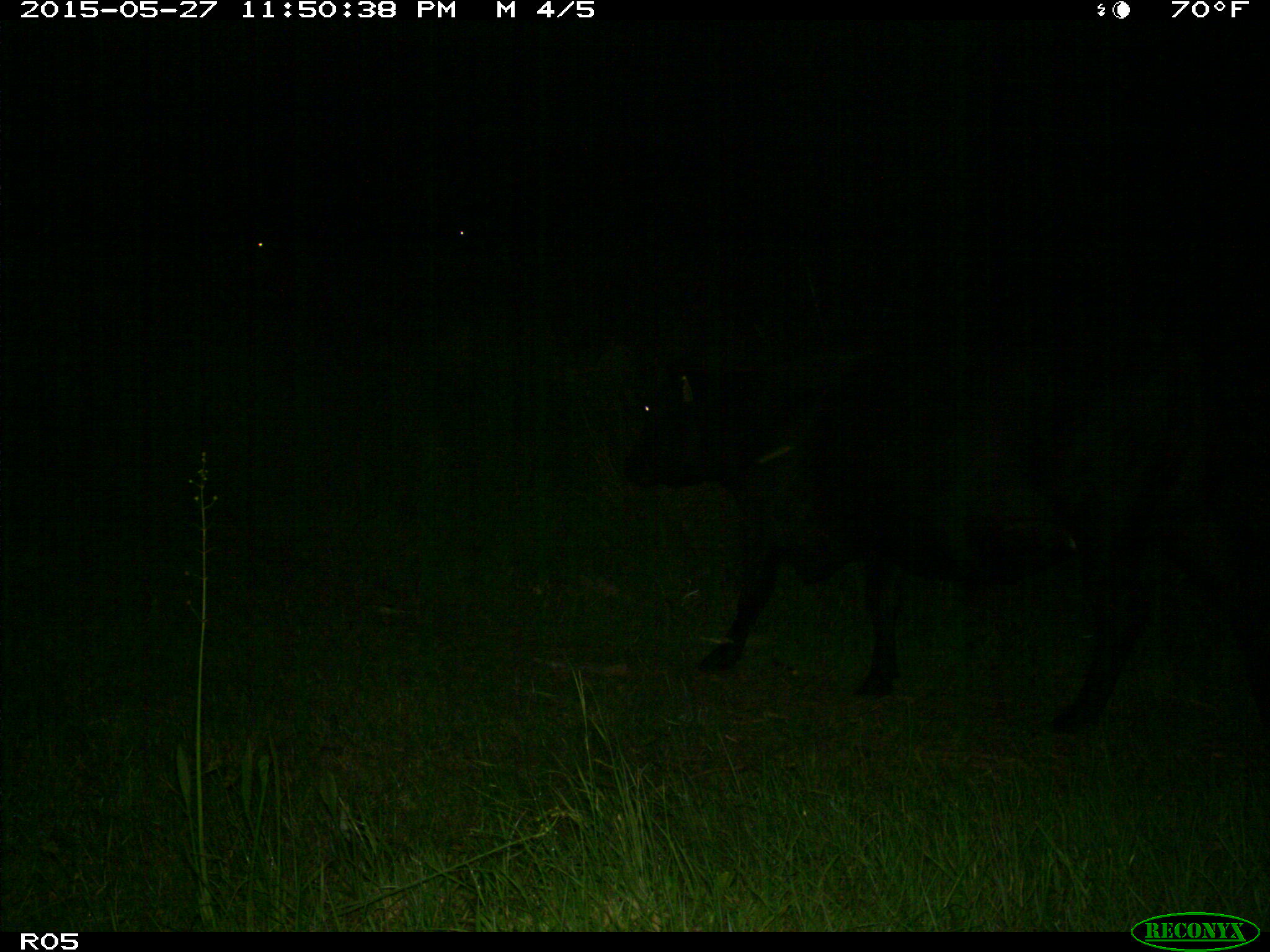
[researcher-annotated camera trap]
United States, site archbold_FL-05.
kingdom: Animalia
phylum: Chordata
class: Mammalia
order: Artiodactyla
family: Bovidae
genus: Bos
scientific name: Bos taurus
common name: domestic cow